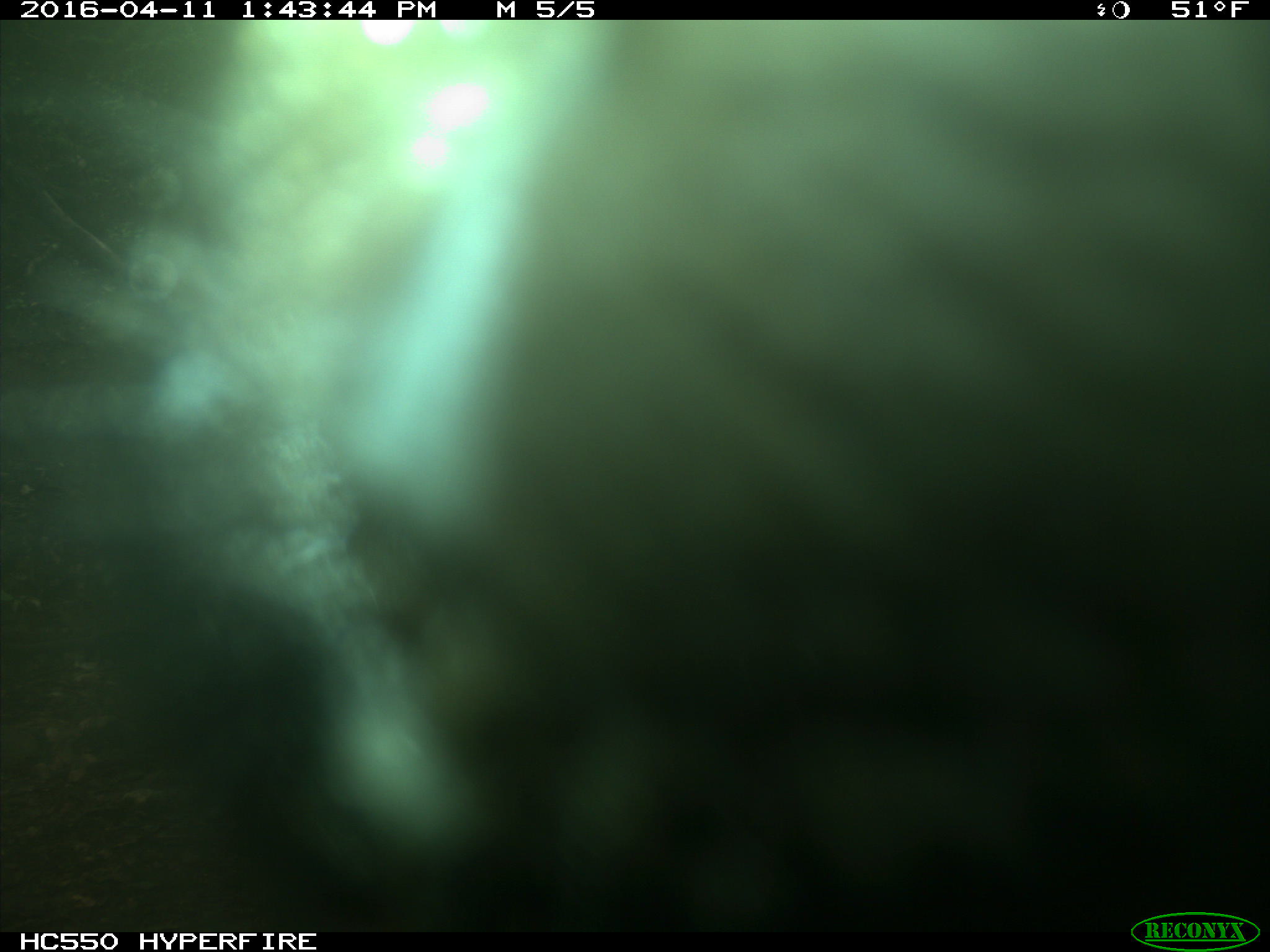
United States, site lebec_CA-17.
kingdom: Animalia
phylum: Chordata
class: Mammalia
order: Artiodactyla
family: Bovidae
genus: Bos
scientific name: Bos taurus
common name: domestic cow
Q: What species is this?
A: Bos taurus (domestic cow).